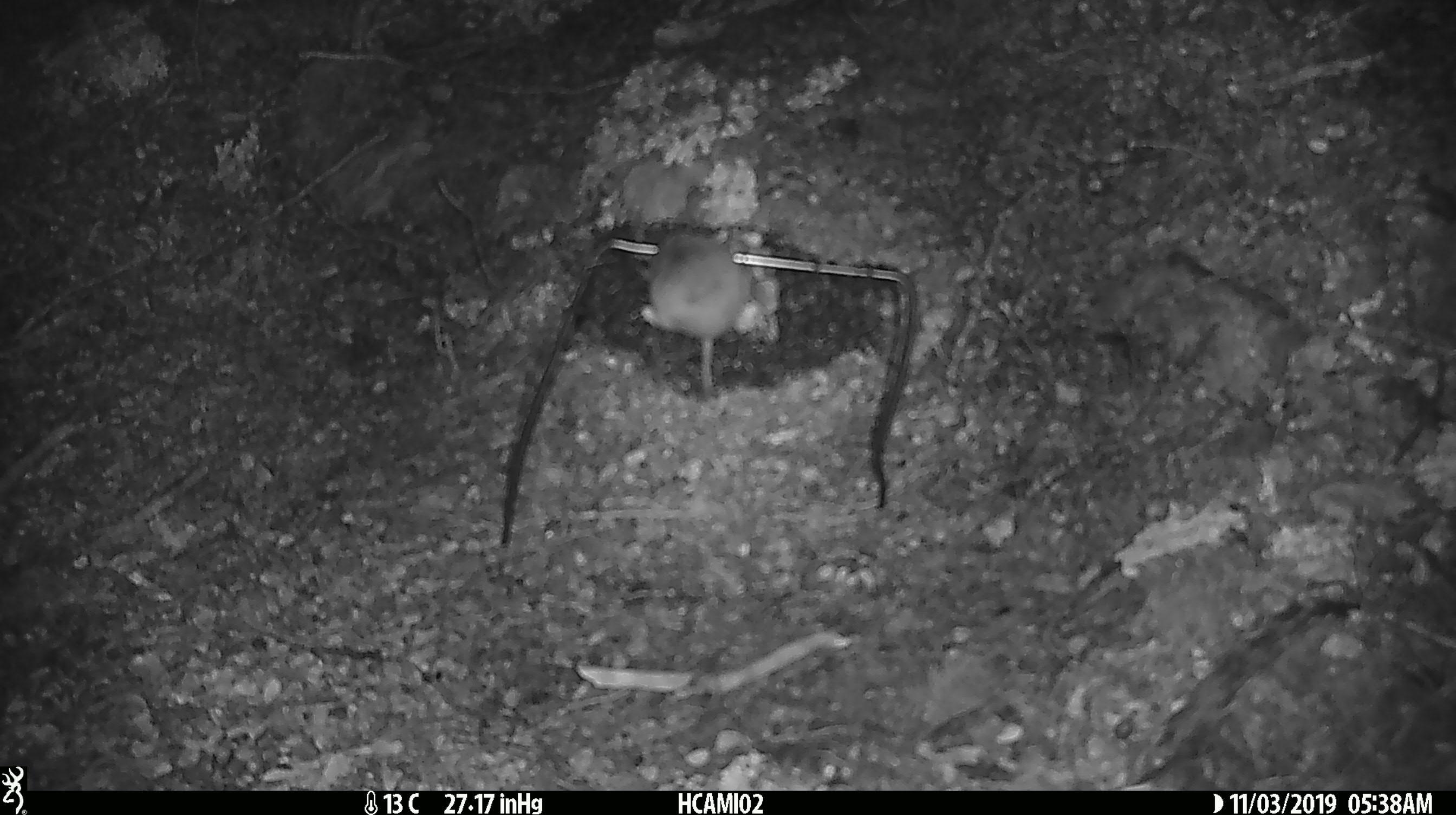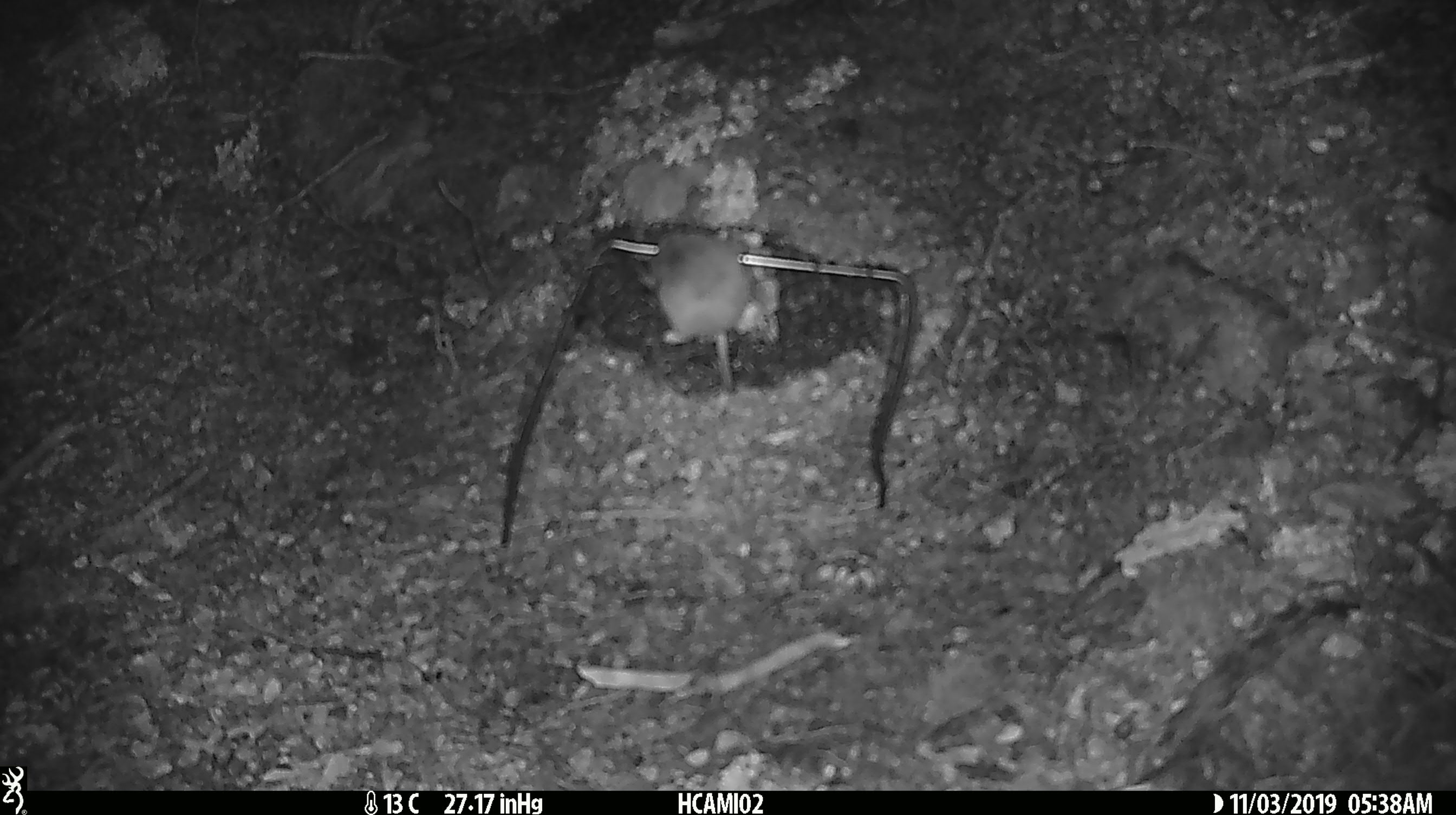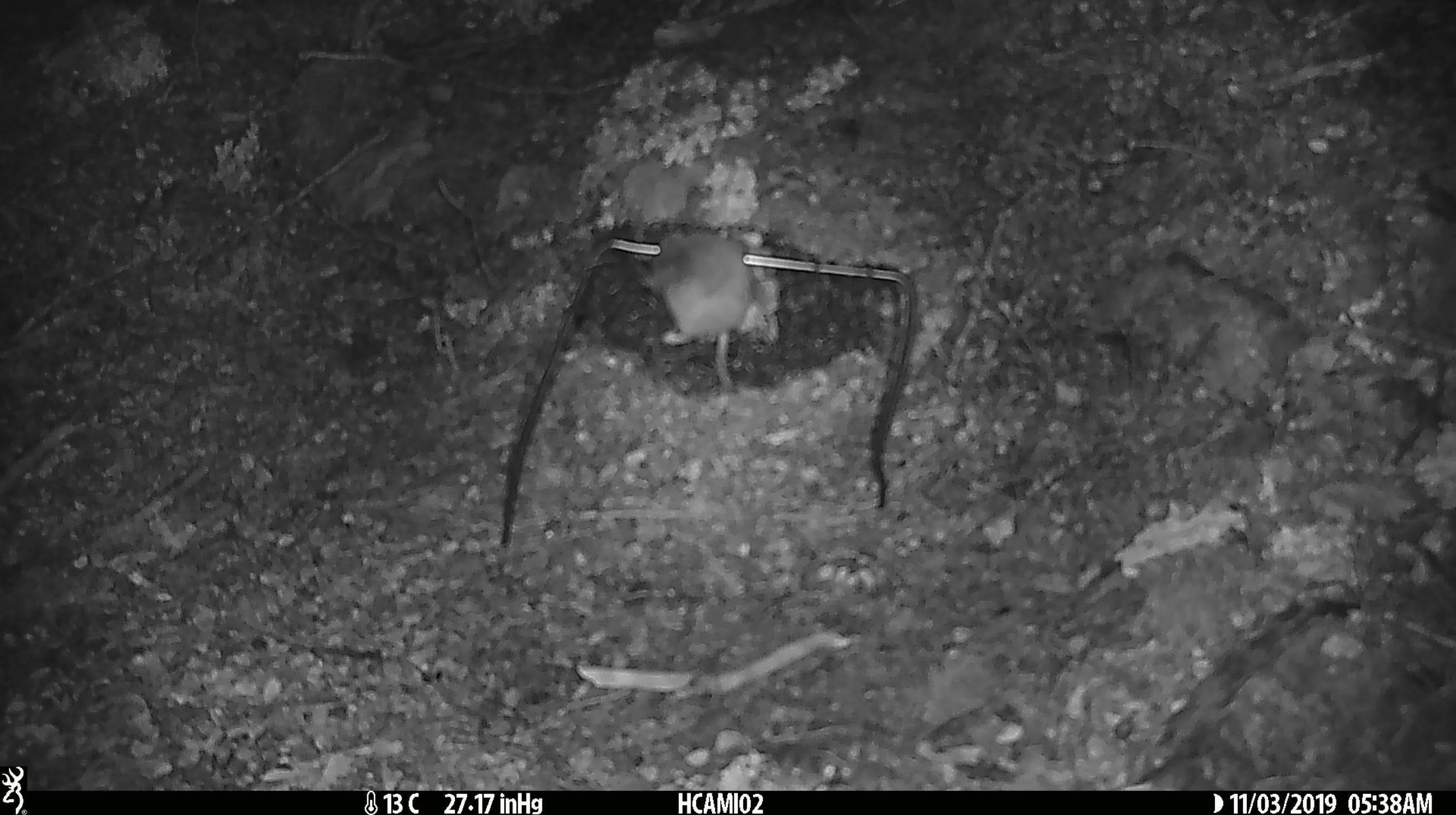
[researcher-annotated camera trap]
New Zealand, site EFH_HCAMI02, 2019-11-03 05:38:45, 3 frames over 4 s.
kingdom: Animalia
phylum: Chordata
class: Mammalia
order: Rodentia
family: Muridae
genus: Mus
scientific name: Mus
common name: mouse